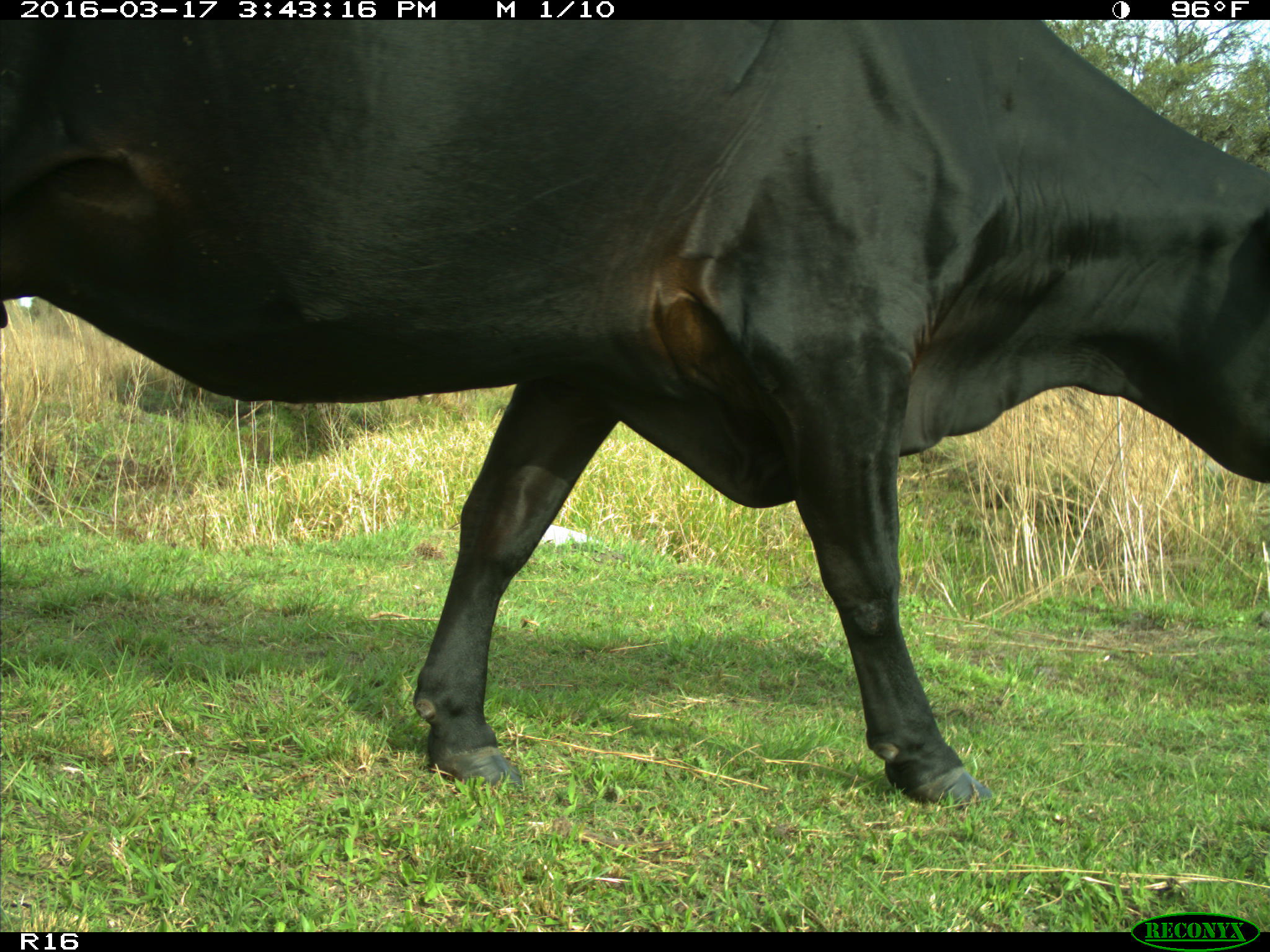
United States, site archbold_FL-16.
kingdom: Animalia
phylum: Chordata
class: Mammalia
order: Artiodactyla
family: Bovidae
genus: Bos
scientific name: Bos taurus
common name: domestic cow